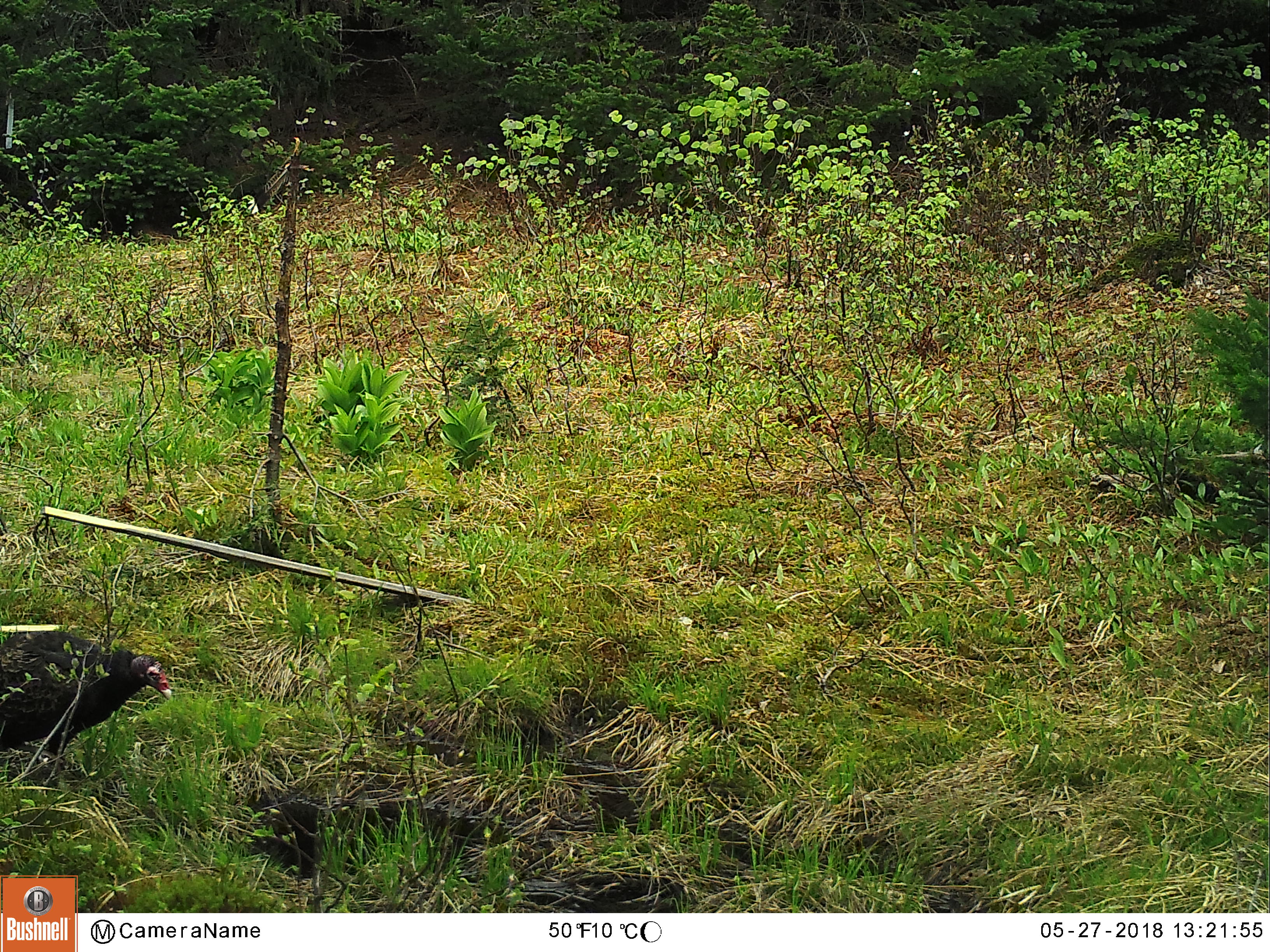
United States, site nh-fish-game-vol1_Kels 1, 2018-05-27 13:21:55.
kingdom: Animalia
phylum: Chordata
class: Aves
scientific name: Aves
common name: bird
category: bird sp.